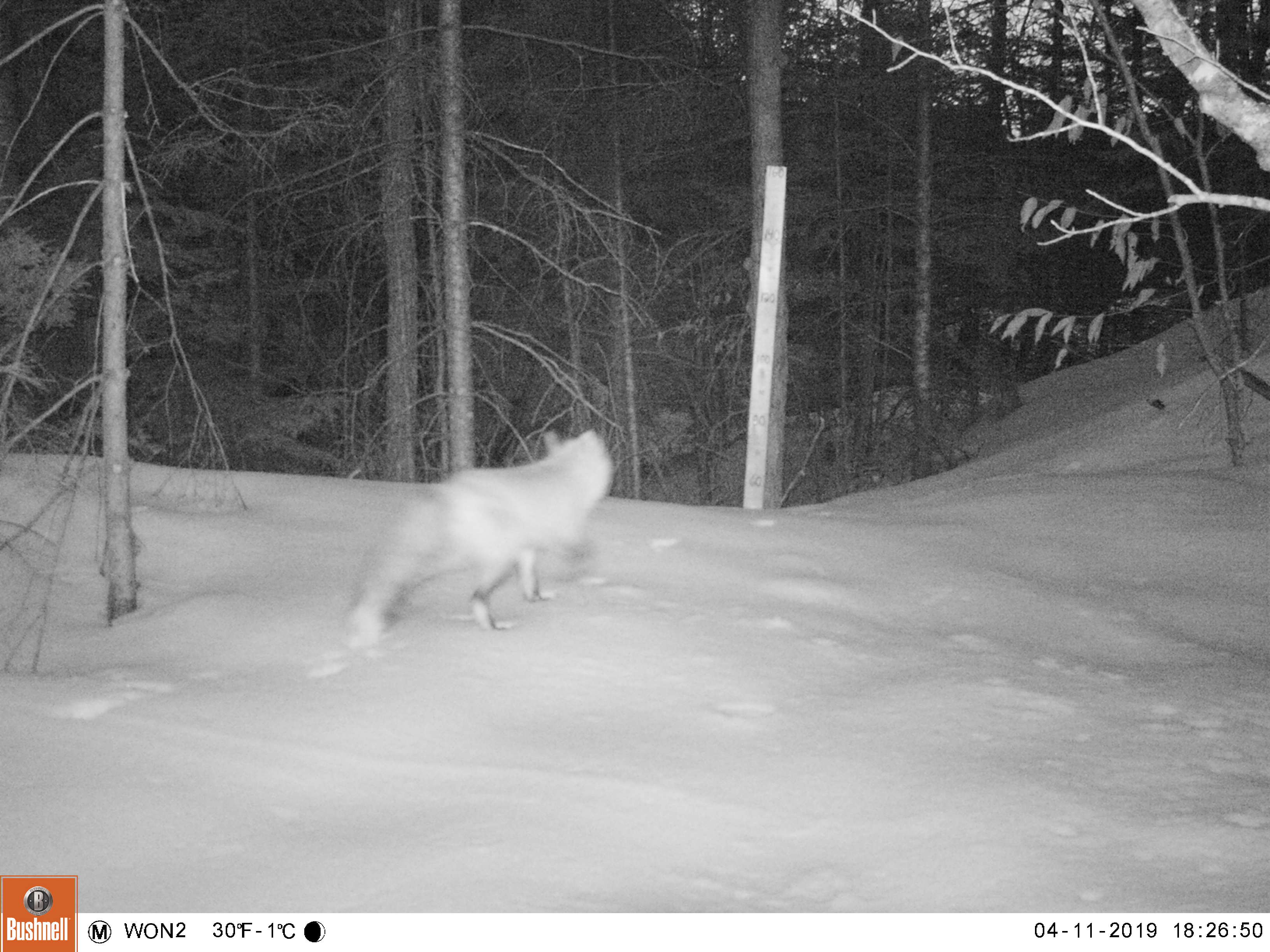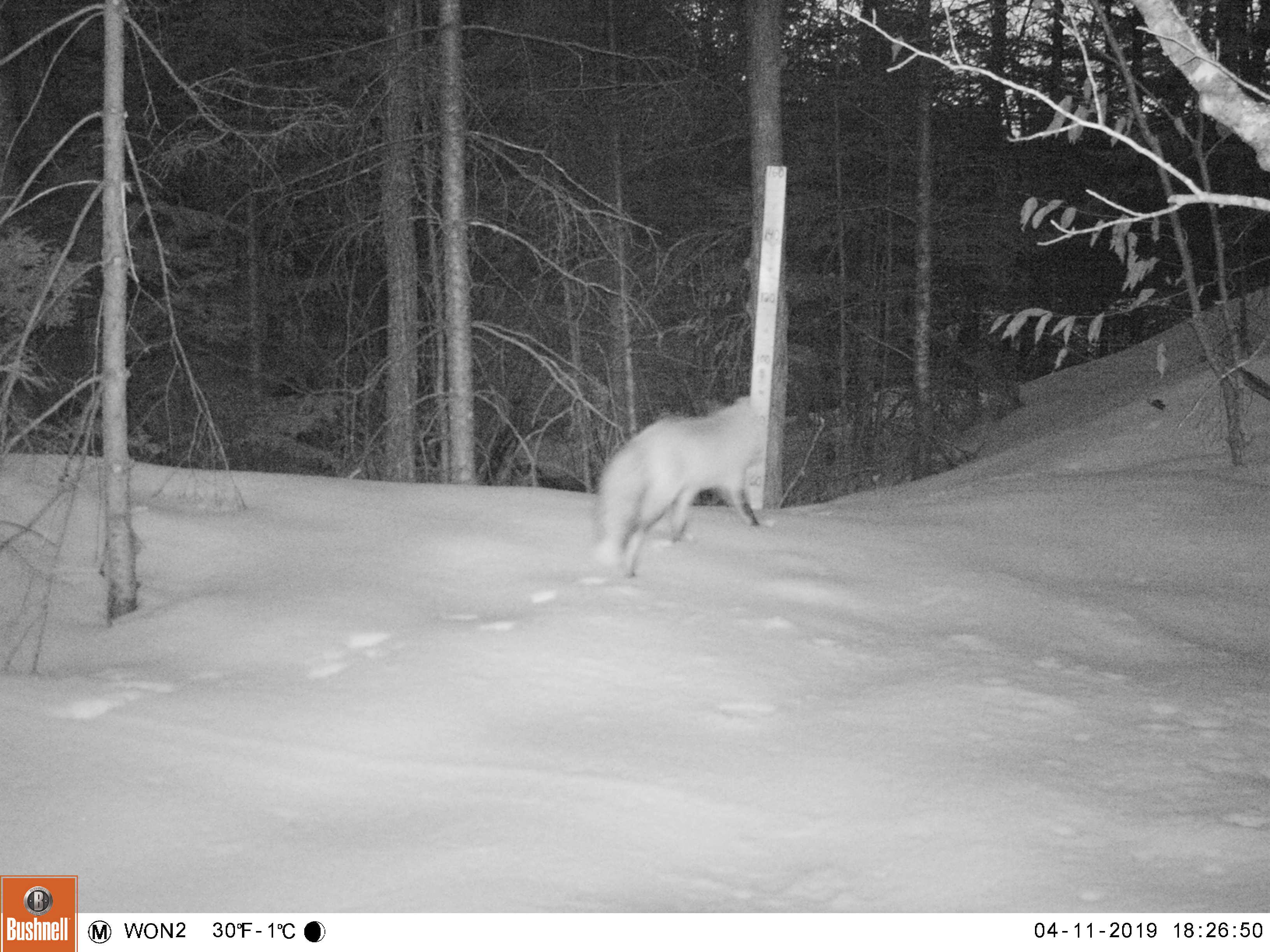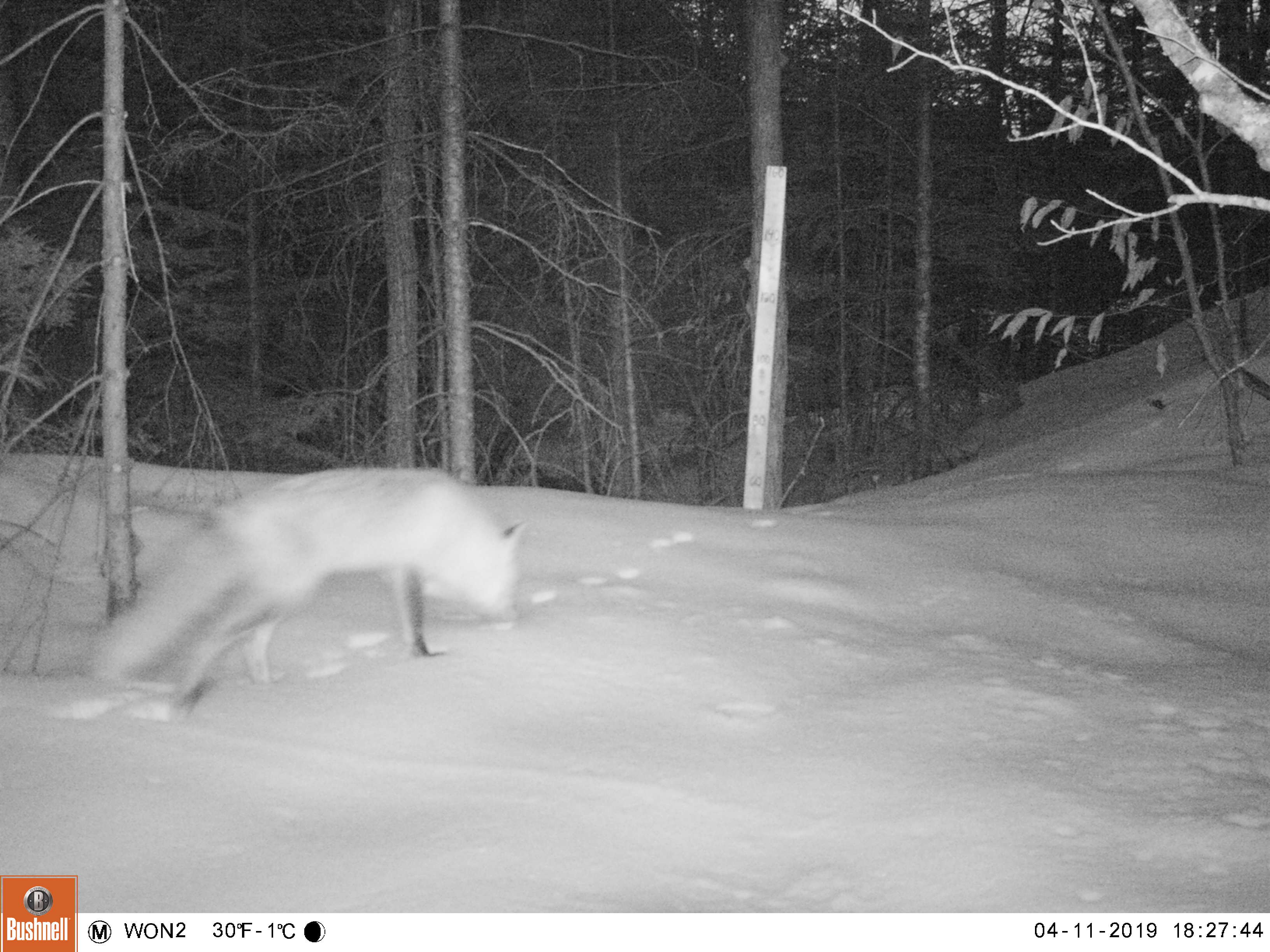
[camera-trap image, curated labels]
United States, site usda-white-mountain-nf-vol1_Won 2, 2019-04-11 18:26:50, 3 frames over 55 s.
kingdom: Animalia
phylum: Chordata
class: Mammalia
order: Carnivora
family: Canidae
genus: Vulpes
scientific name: Vulpes vulpes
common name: red fox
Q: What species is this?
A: Red fox (Vulpes vulpes).